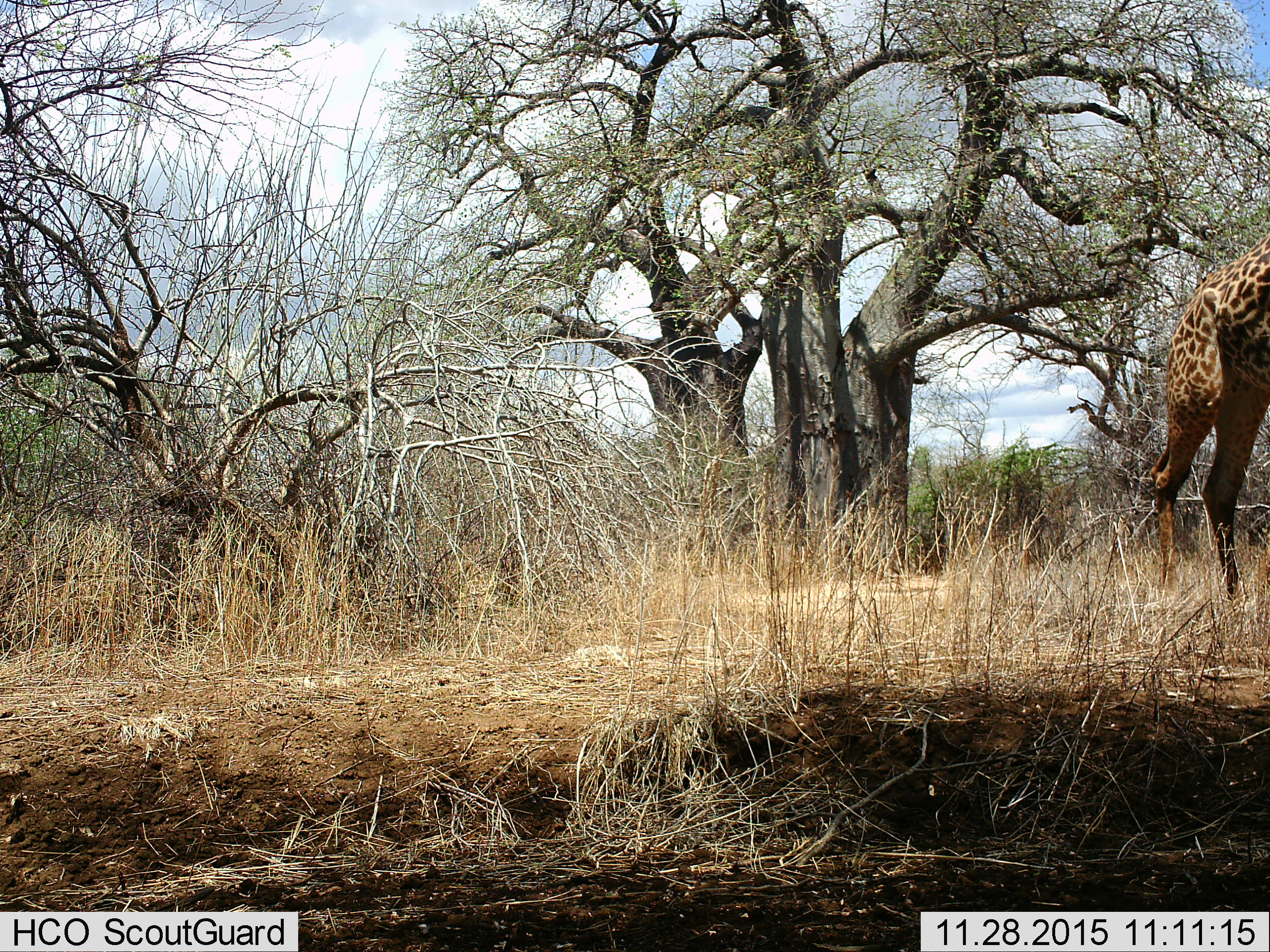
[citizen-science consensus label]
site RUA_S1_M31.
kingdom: Animalia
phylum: Chordata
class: Mammalia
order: Artiodactyla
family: Giraffidae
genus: Giraffa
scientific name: Giraffa camelopardalis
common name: giraffe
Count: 1.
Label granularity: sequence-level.